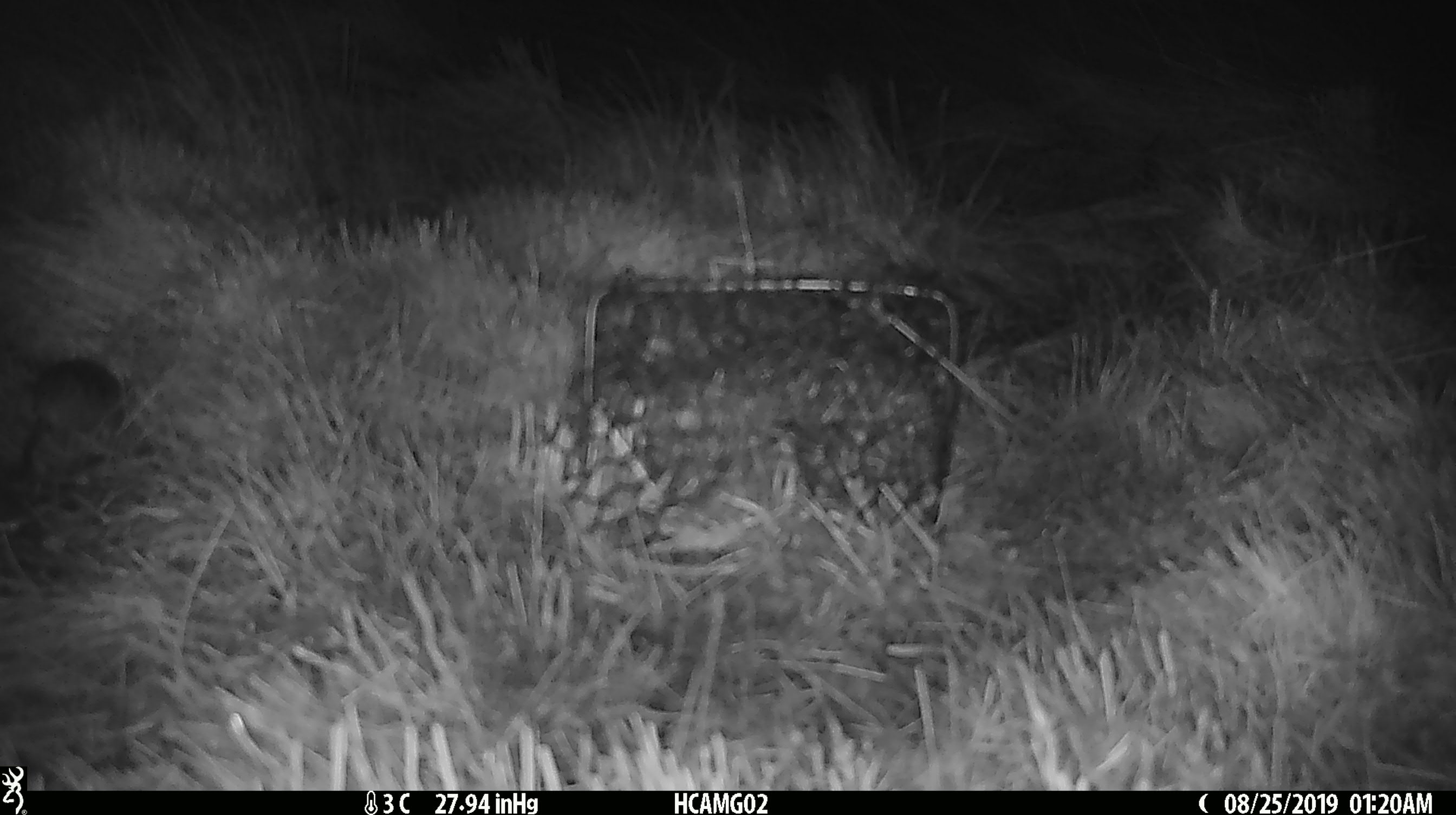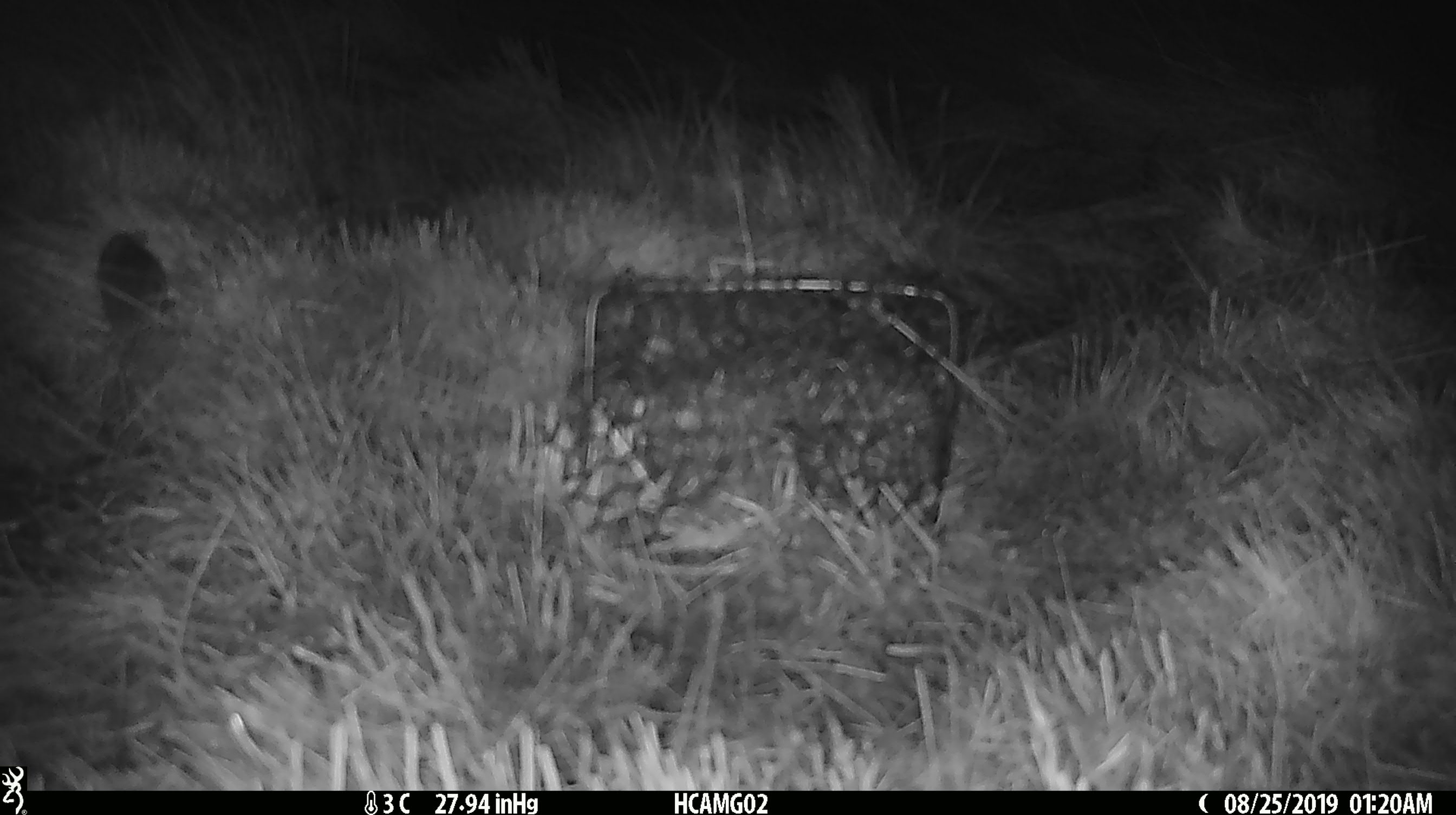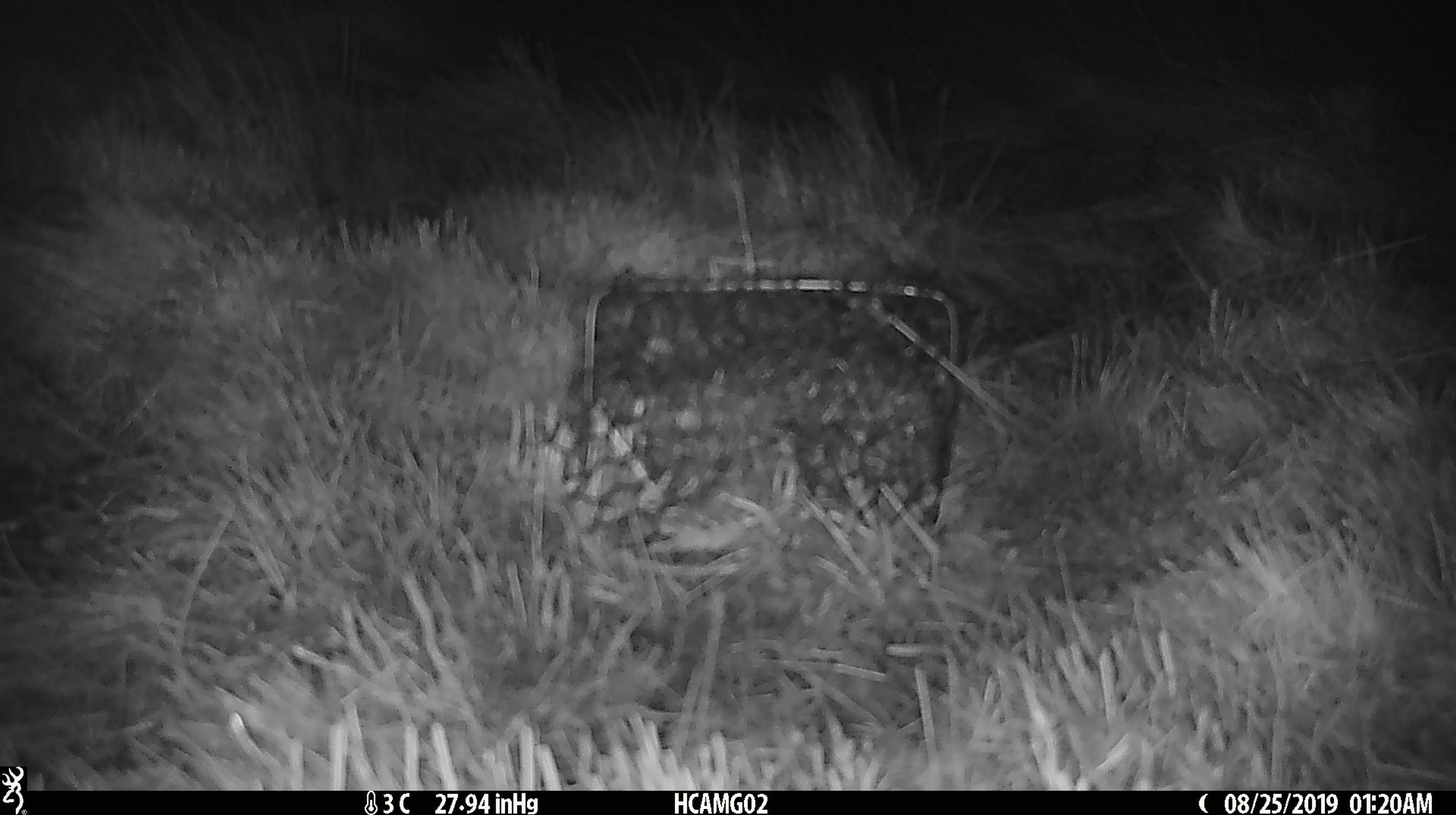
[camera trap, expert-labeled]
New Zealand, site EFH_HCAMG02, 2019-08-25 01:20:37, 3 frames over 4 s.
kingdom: Animalia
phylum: Chordata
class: Mammalia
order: Rodentia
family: Muridae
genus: Mus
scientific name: Mus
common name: mouse